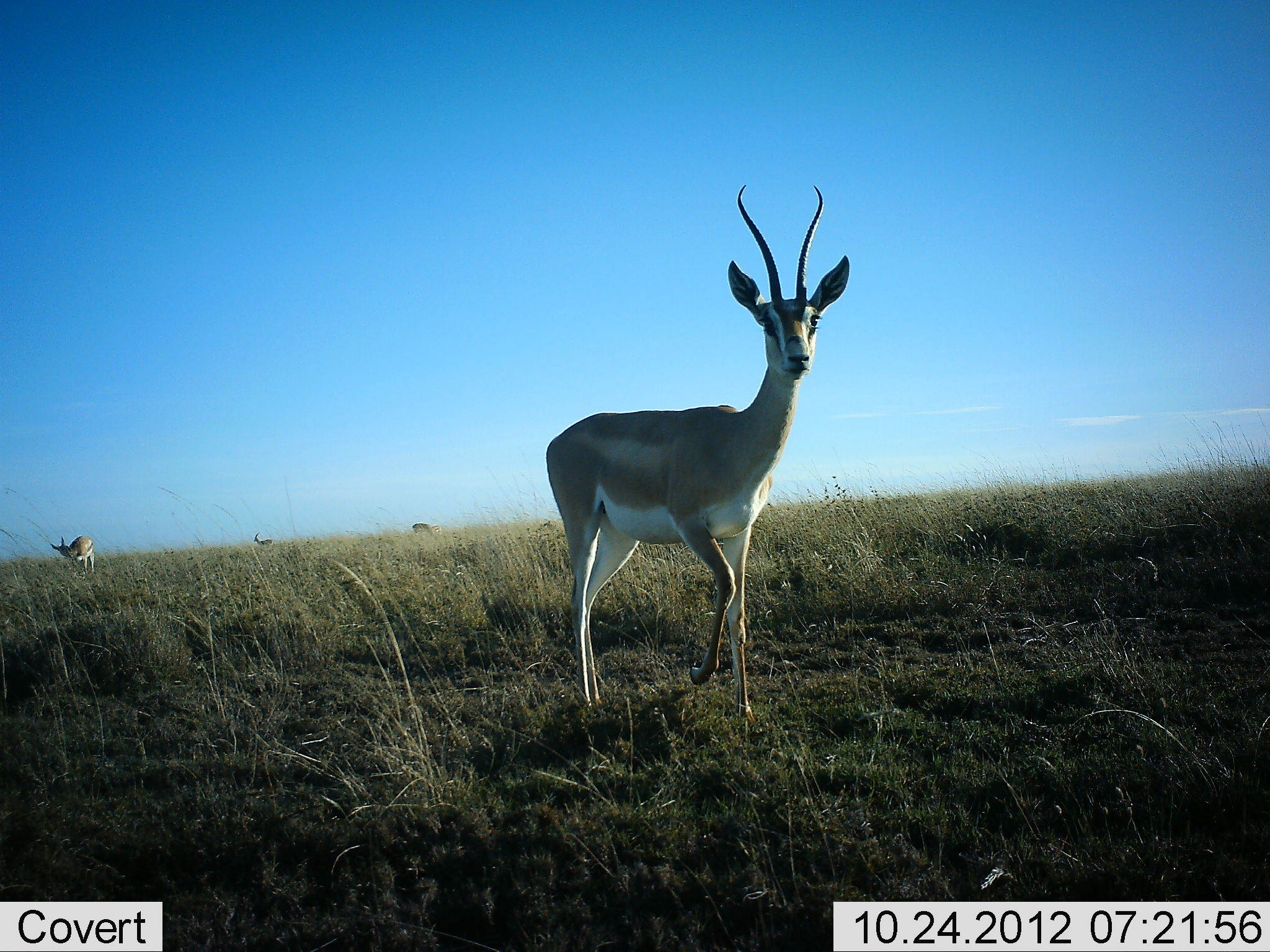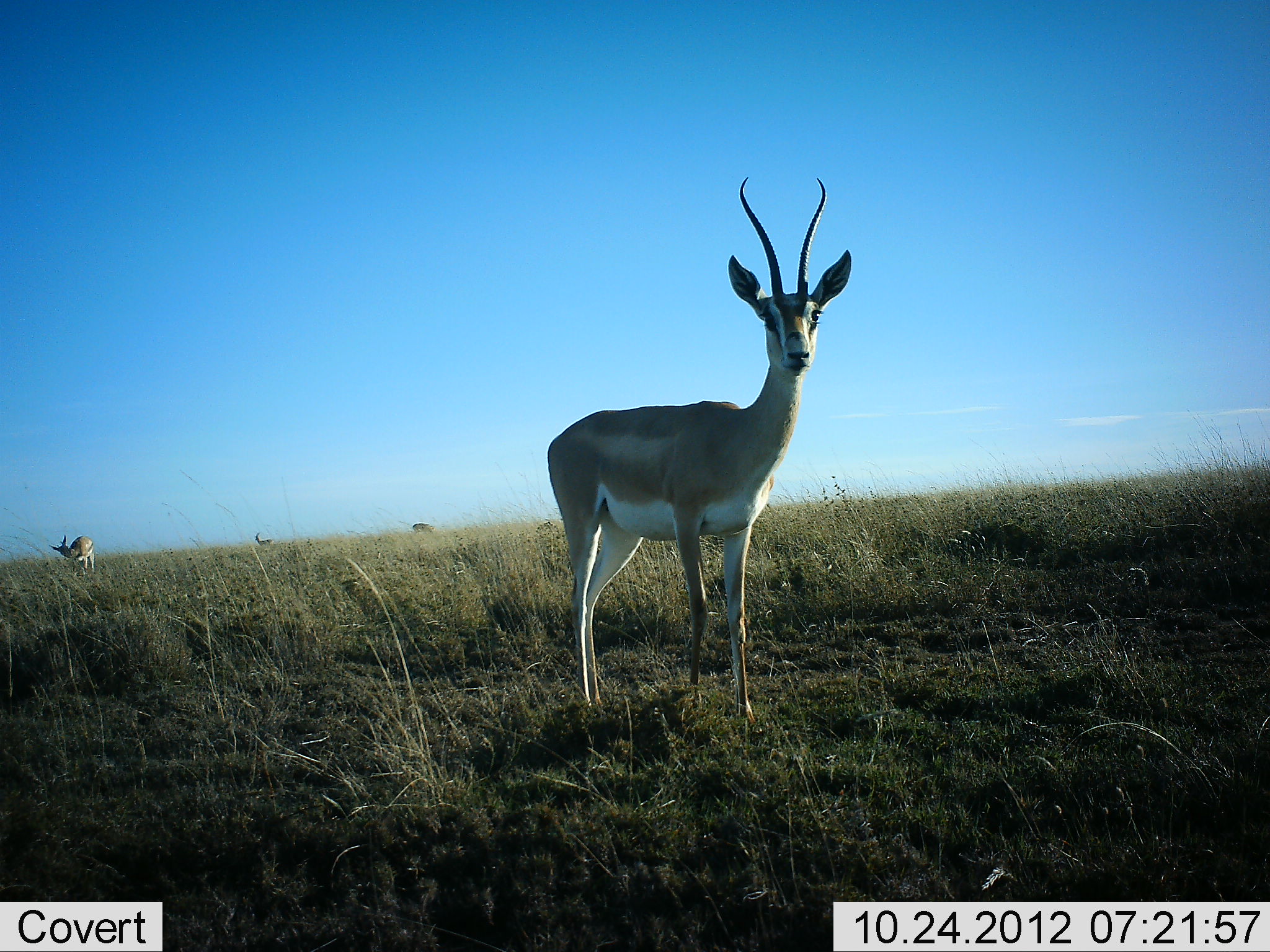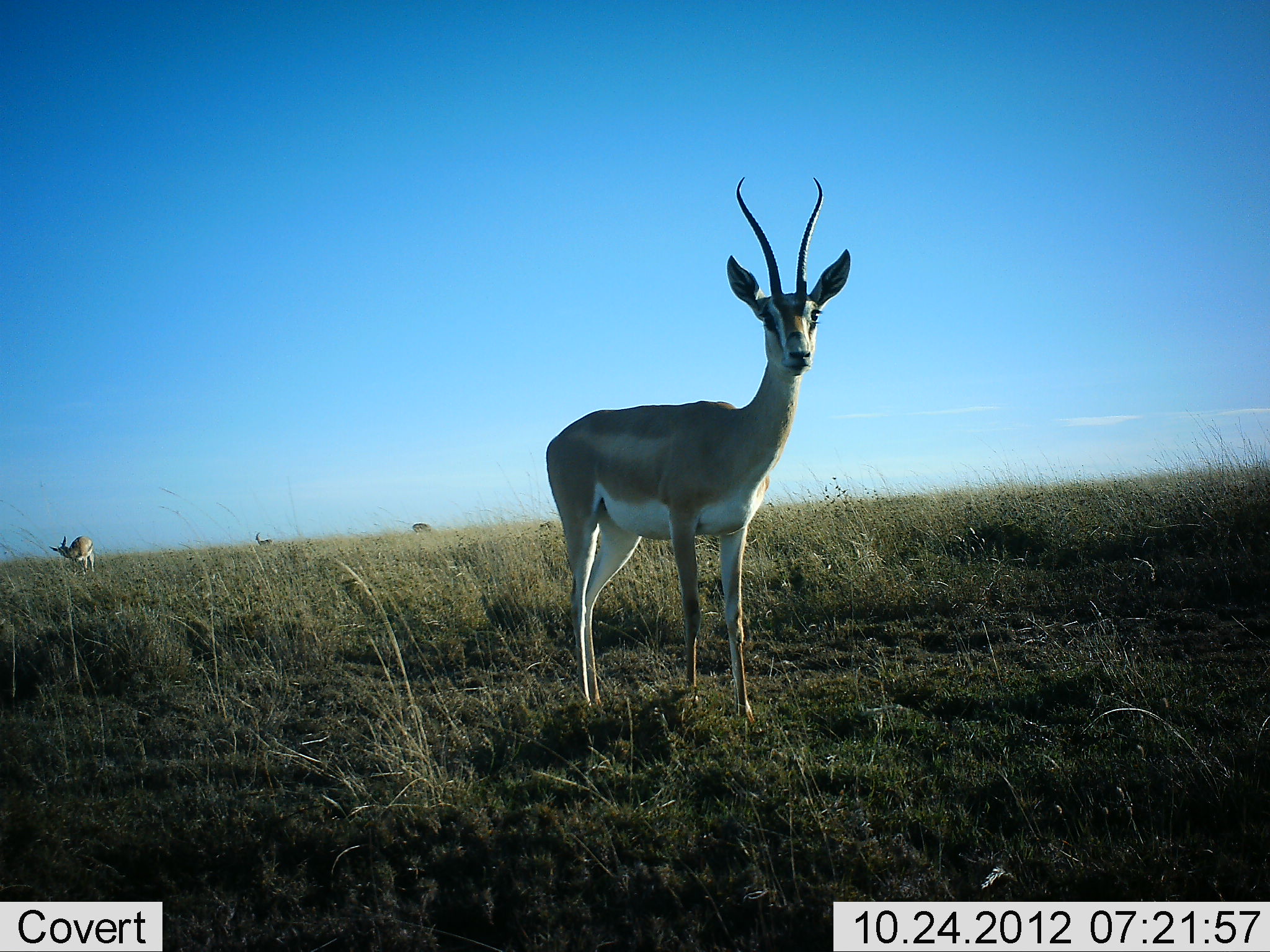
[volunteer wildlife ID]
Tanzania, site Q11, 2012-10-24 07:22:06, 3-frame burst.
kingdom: Animalia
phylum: Chordata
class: Mammalia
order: Artiodactyla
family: Bovidae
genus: Nanger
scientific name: Nanger granti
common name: grant's gazelle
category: gazellegrants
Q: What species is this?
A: Gazellegrants (grant's gazelle) (Nanger granti).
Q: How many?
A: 1.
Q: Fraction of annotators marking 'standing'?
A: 100%.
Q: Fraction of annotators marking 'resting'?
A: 0%.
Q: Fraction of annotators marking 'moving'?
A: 0%.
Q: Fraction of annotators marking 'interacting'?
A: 0%.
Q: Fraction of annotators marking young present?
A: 0%.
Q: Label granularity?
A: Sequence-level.